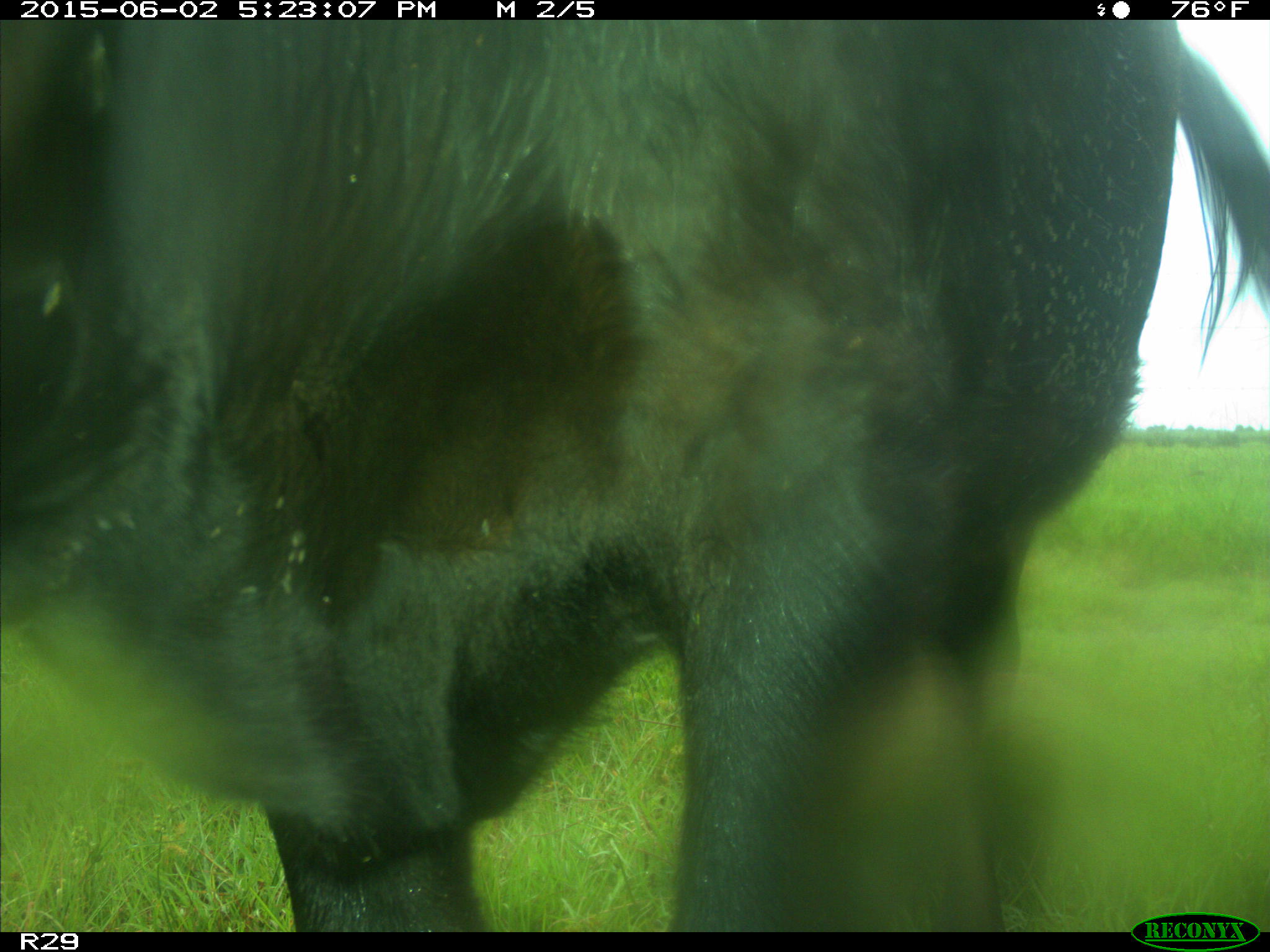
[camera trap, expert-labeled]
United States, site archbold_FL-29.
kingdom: Animalia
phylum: Chordata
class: Mammalia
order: Artiodactyla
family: Bovidae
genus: Bos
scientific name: Bos taurus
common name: domestic cow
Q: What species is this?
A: Bos taurus (domestic cow).